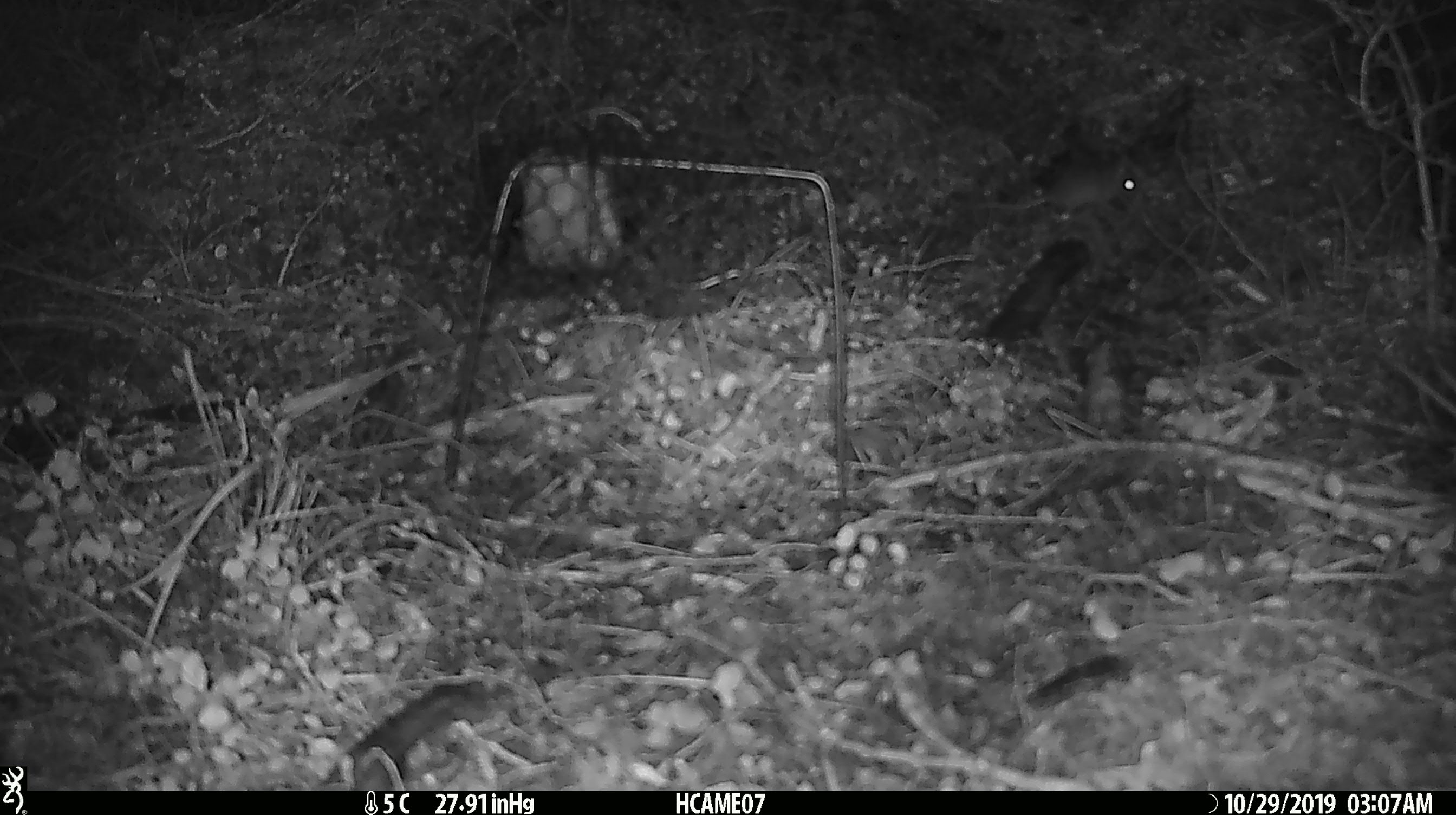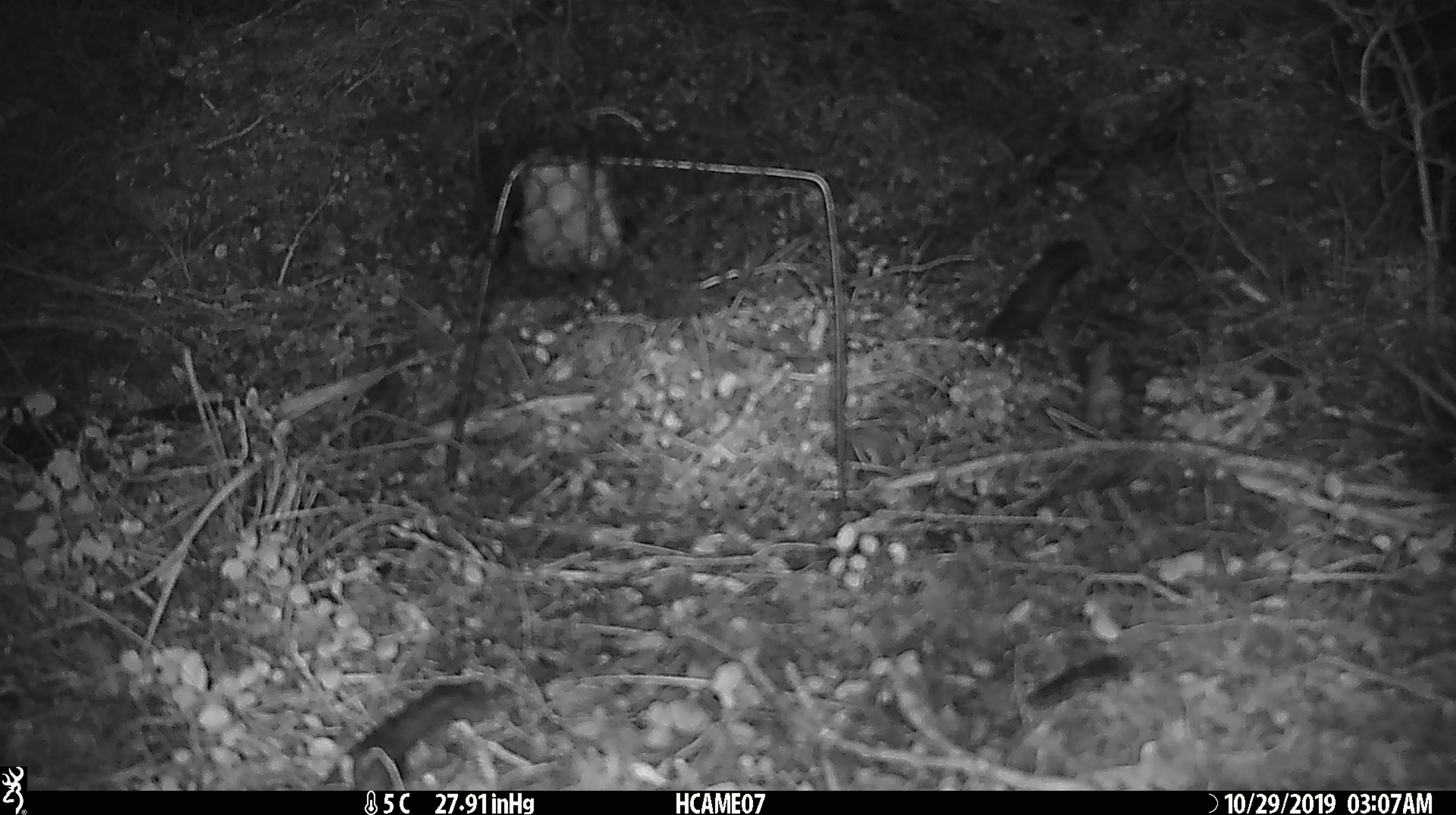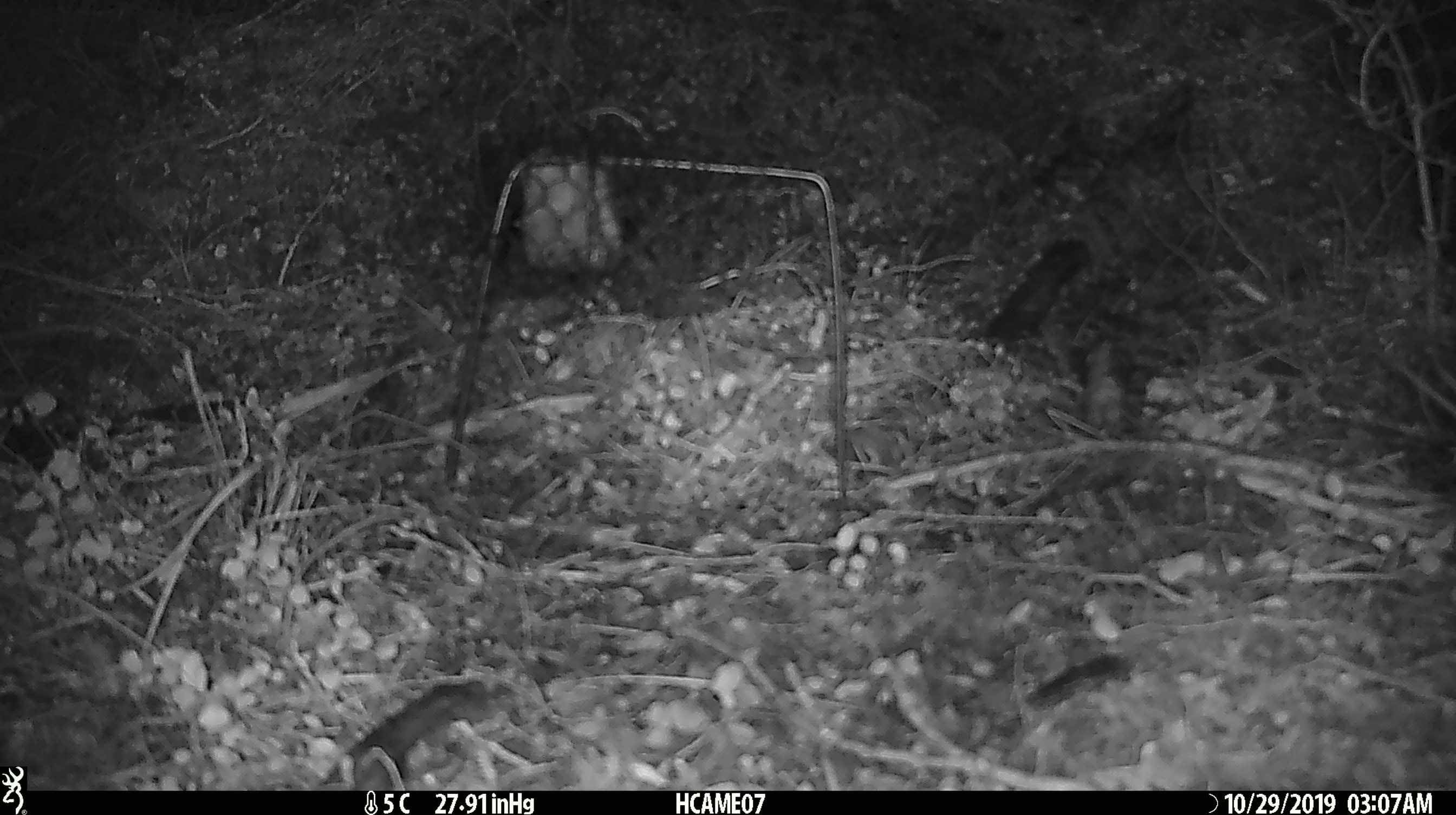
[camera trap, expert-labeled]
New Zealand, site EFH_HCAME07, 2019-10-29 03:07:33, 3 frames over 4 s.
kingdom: Animalia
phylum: Chordata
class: Mammalia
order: Rodentia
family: Muridae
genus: Mus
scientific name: Mus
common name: mouse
Mouse (Mus).